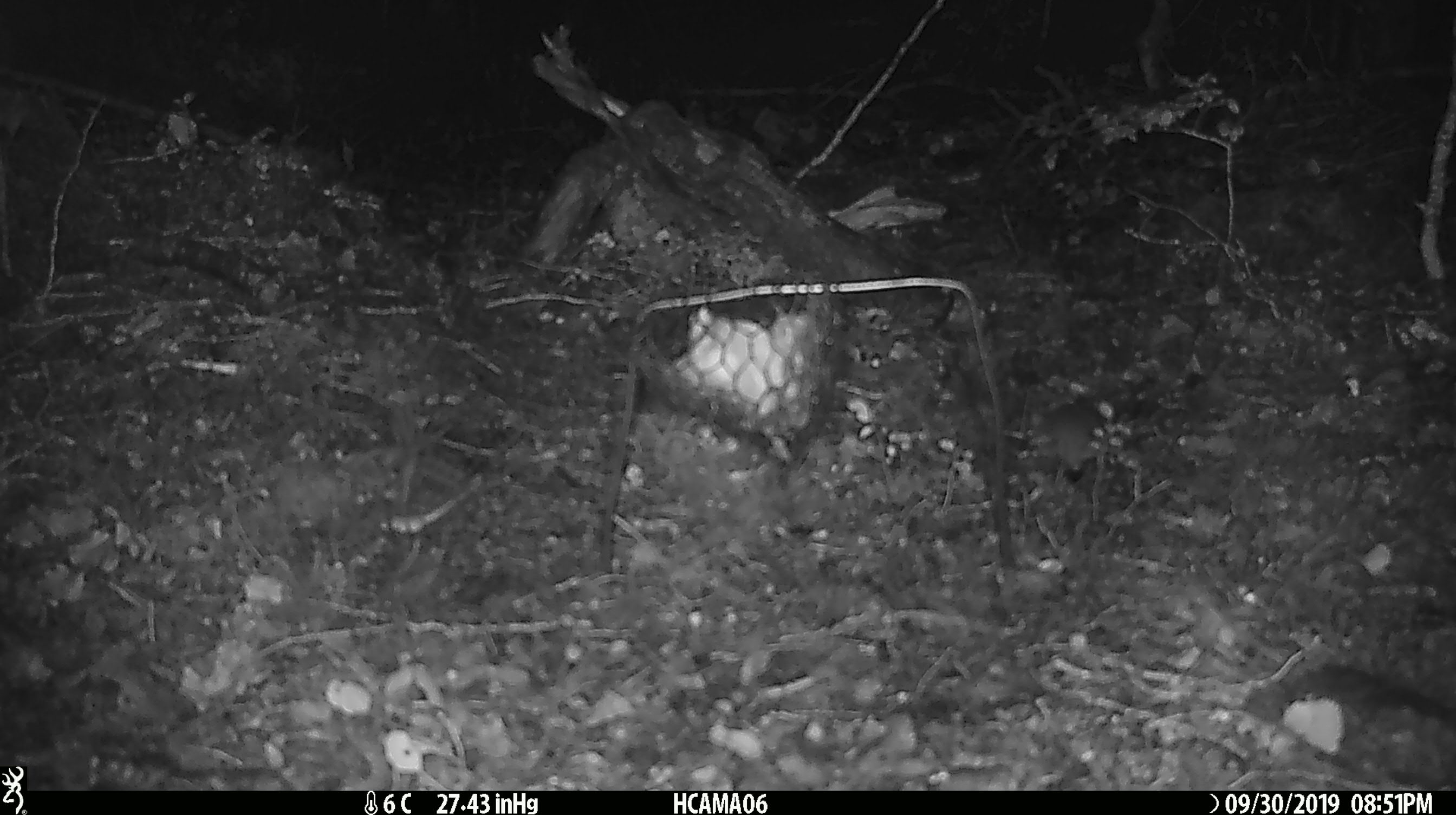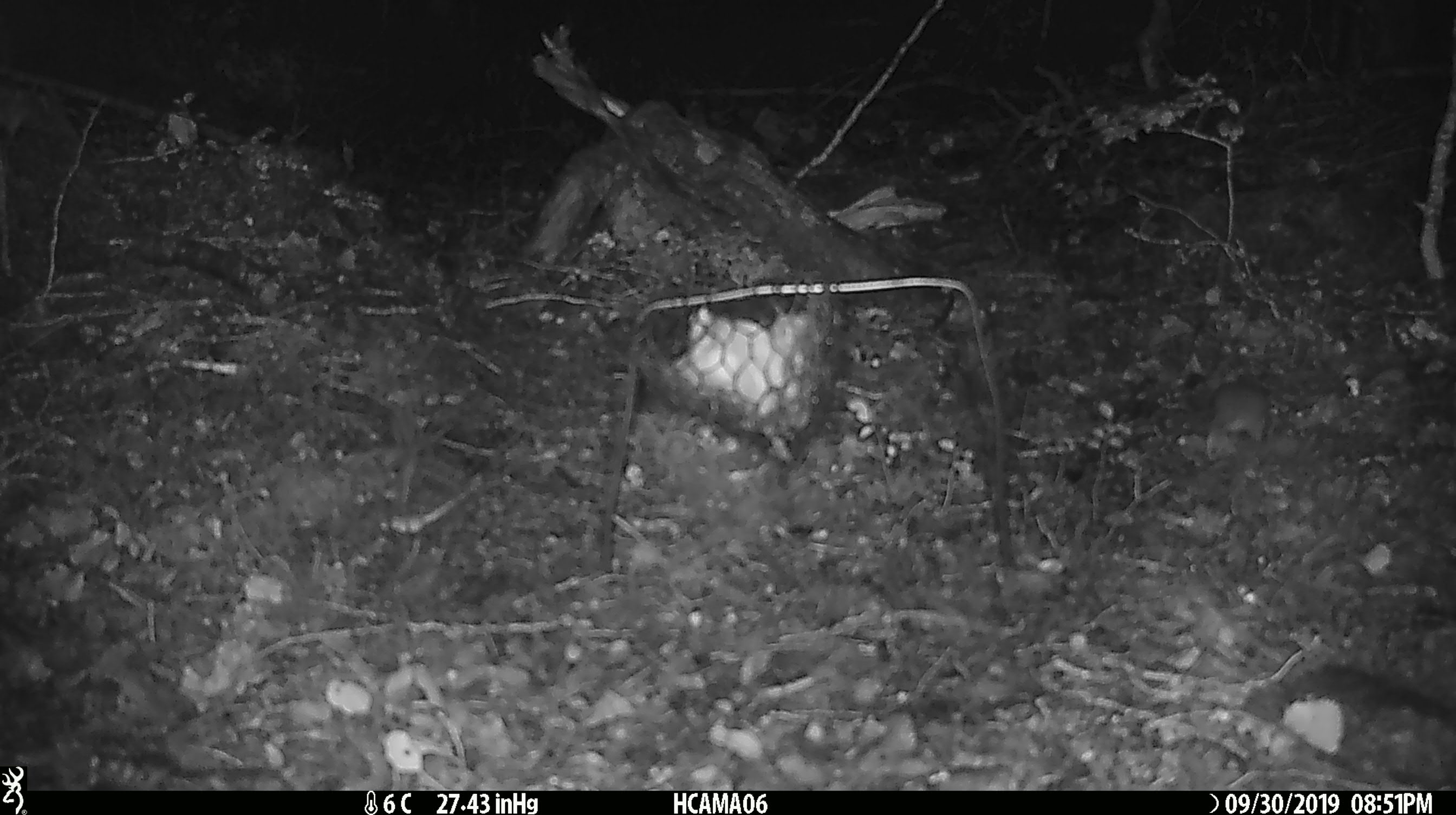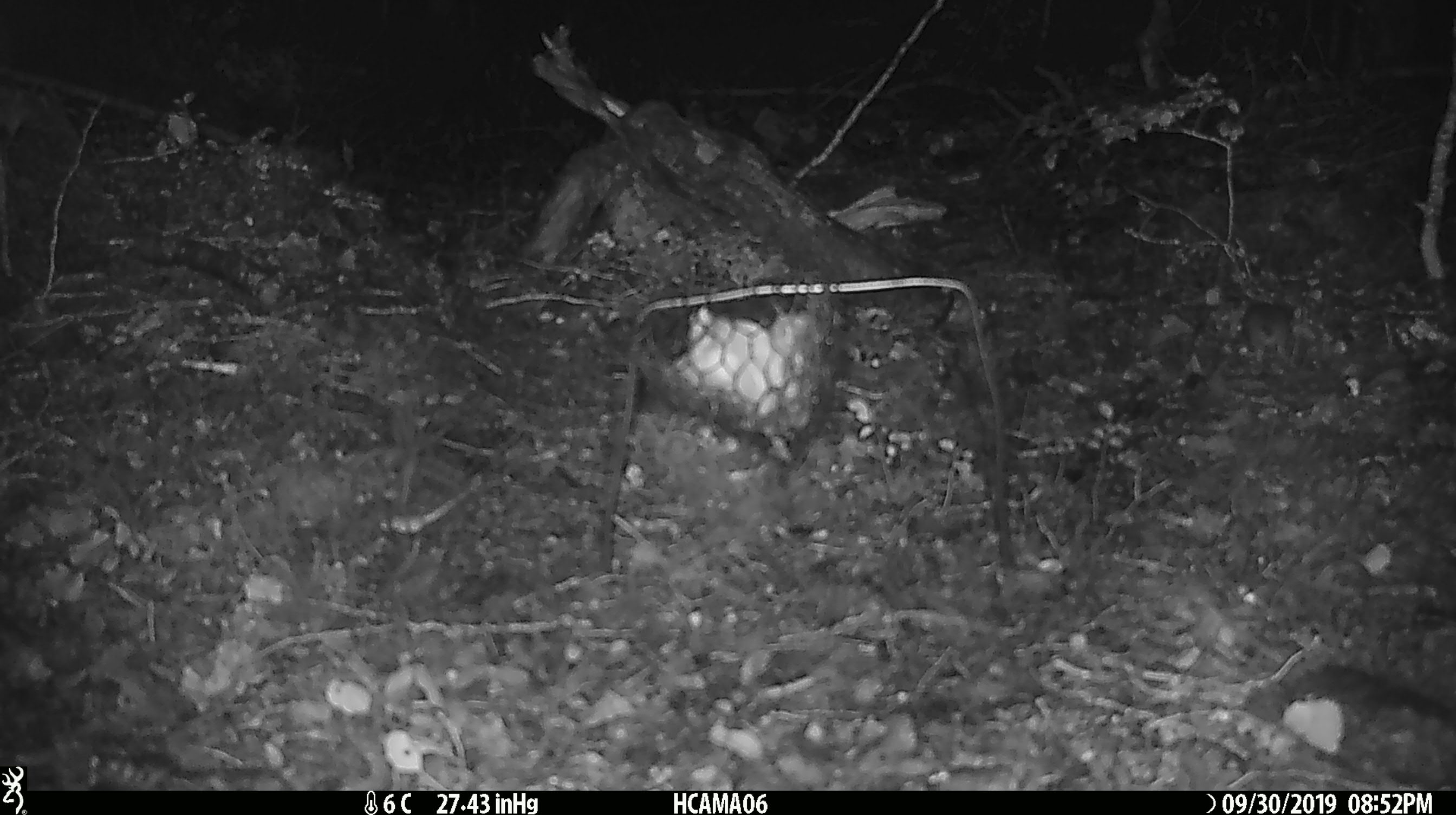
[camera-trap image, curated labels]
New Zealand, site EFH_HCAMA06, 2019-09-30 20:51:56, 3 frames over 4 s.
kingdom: Animalia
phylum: Chordata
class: Mammalia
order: Rodentia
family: Muridae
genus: Mus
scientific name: Mus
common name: mouse